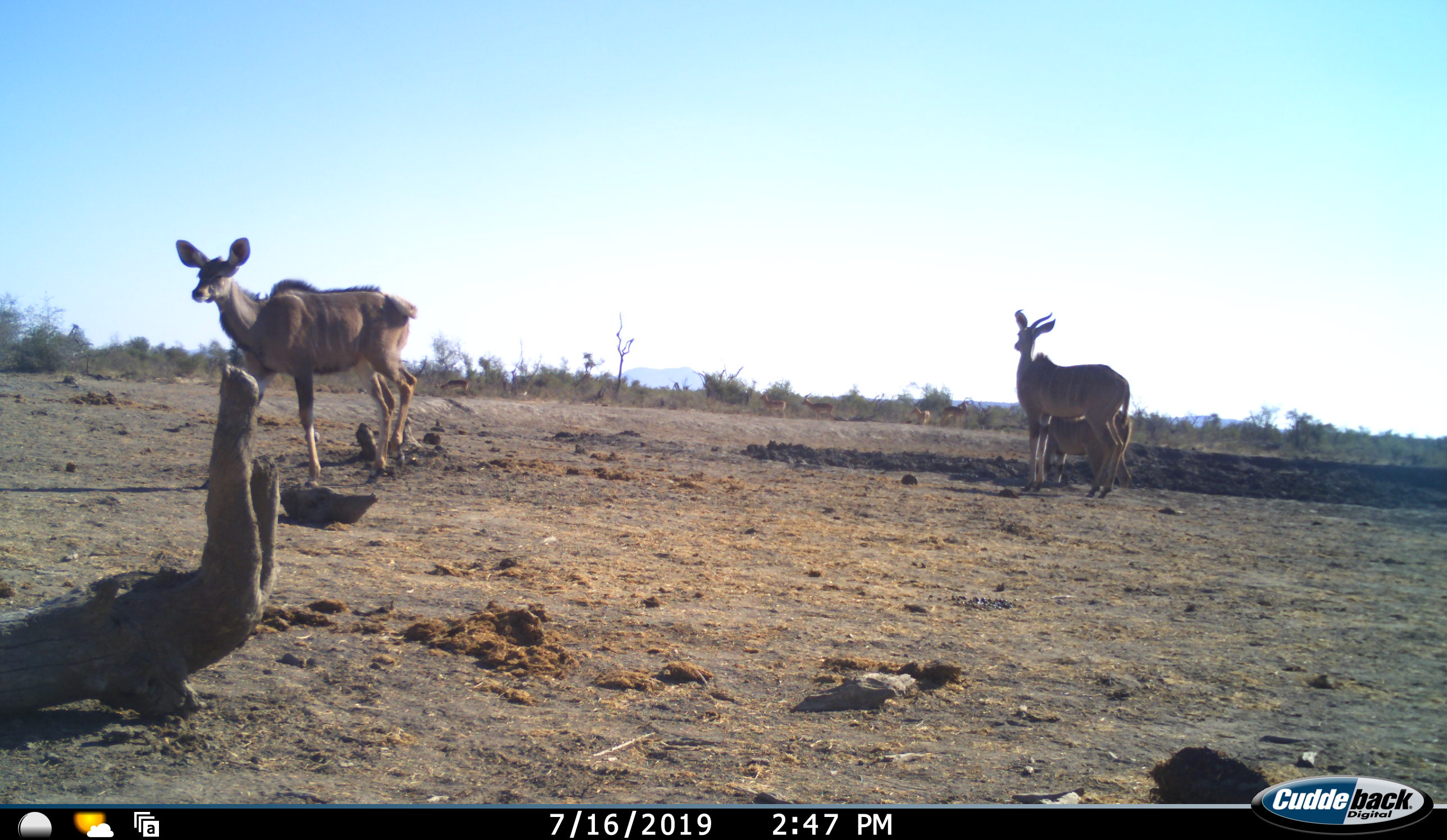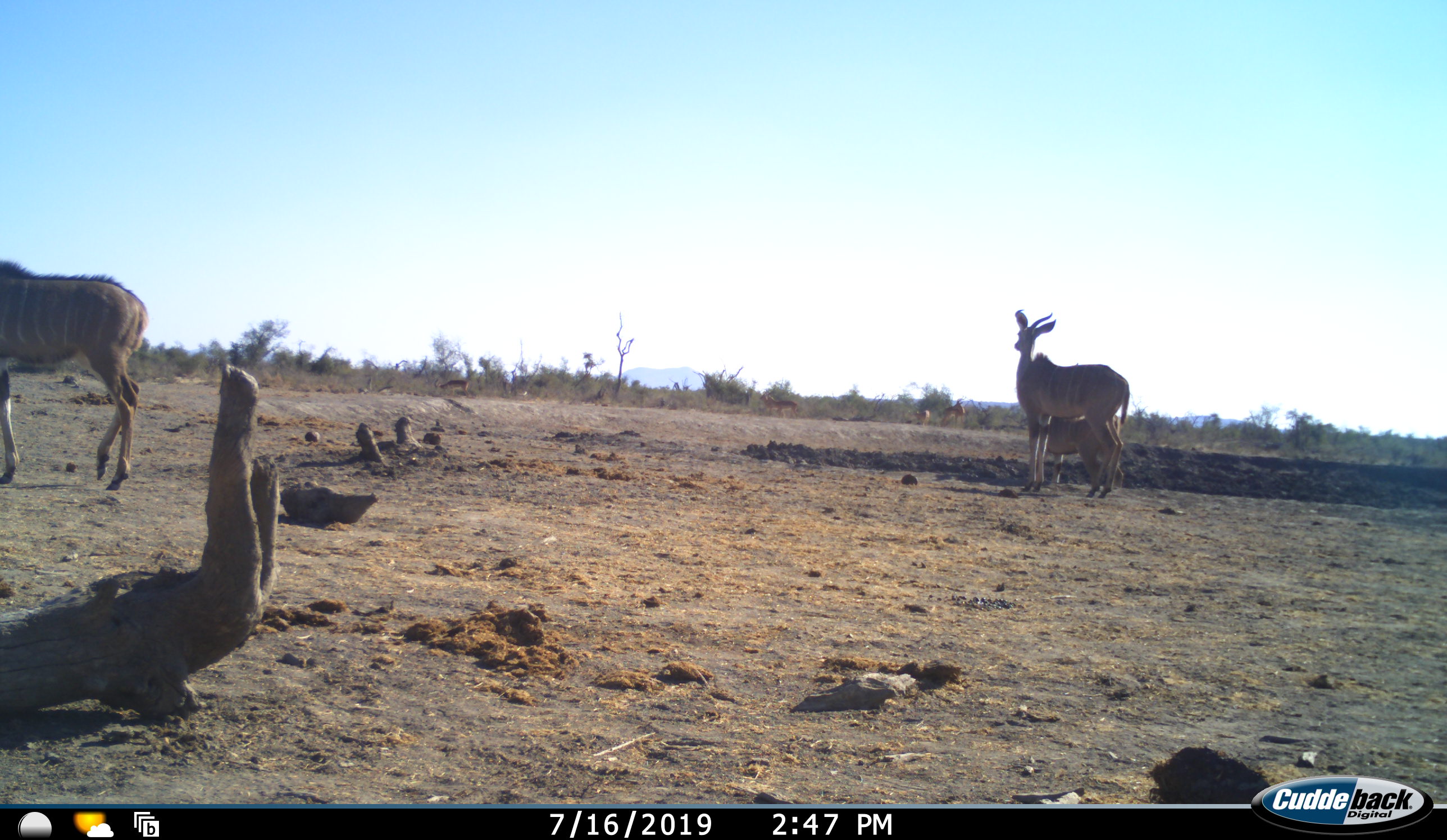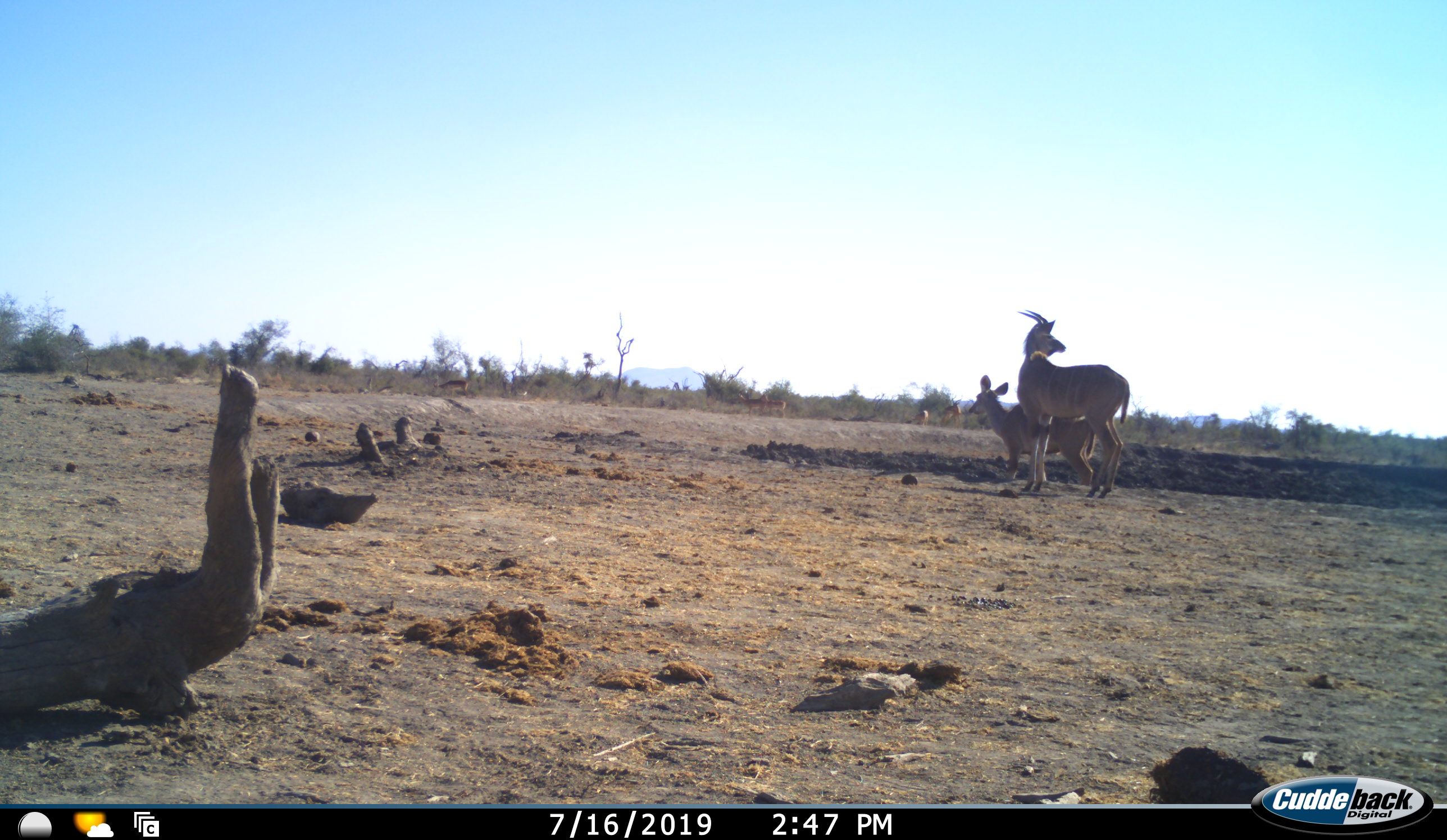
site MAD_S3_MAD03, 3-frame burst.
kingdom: Animalia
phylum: Chordata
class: Mammalia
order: Artiodactyla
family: Bovidae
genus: Tragelaphus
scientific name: Tragelaphus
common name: kudu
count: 3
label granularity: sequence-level